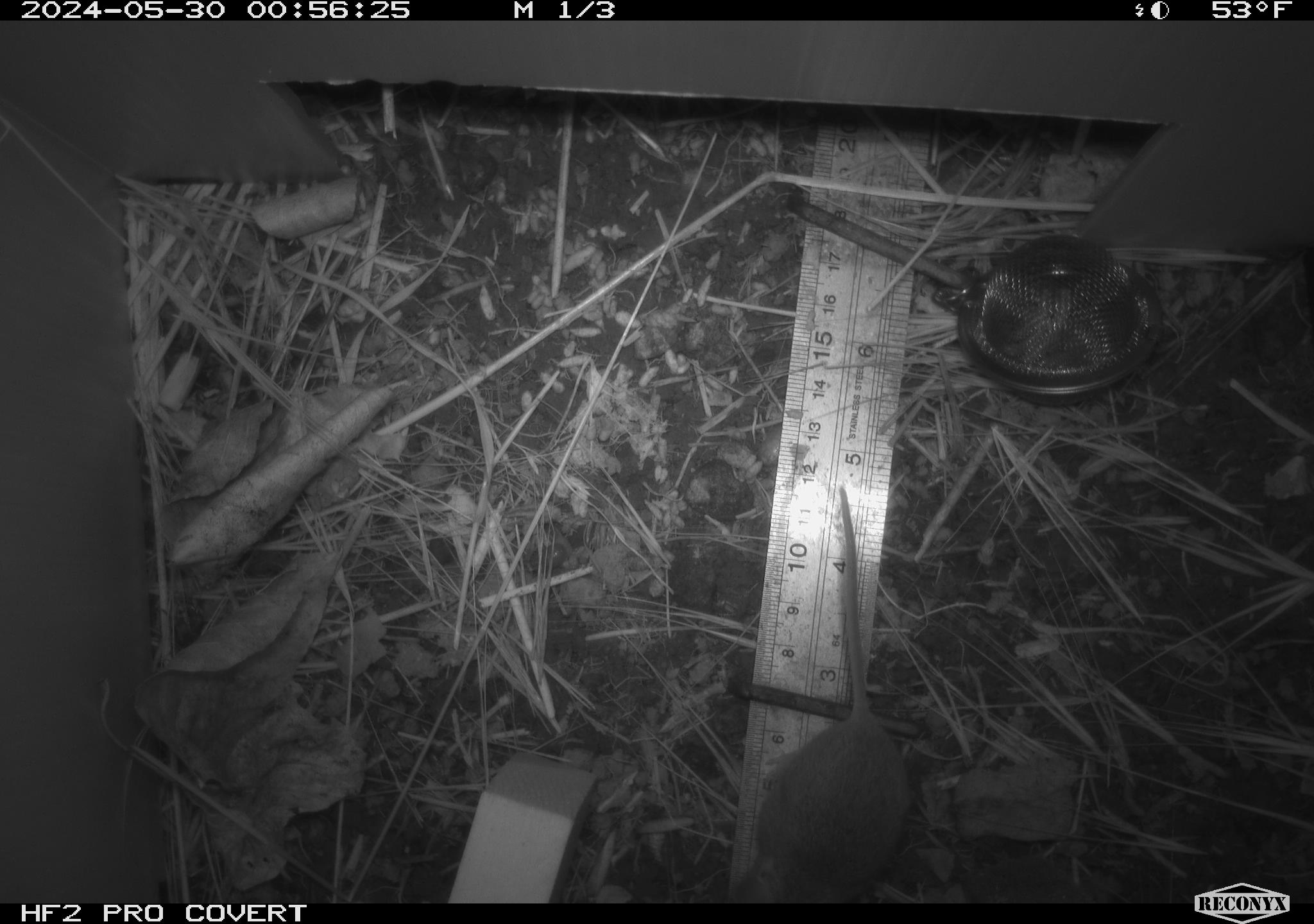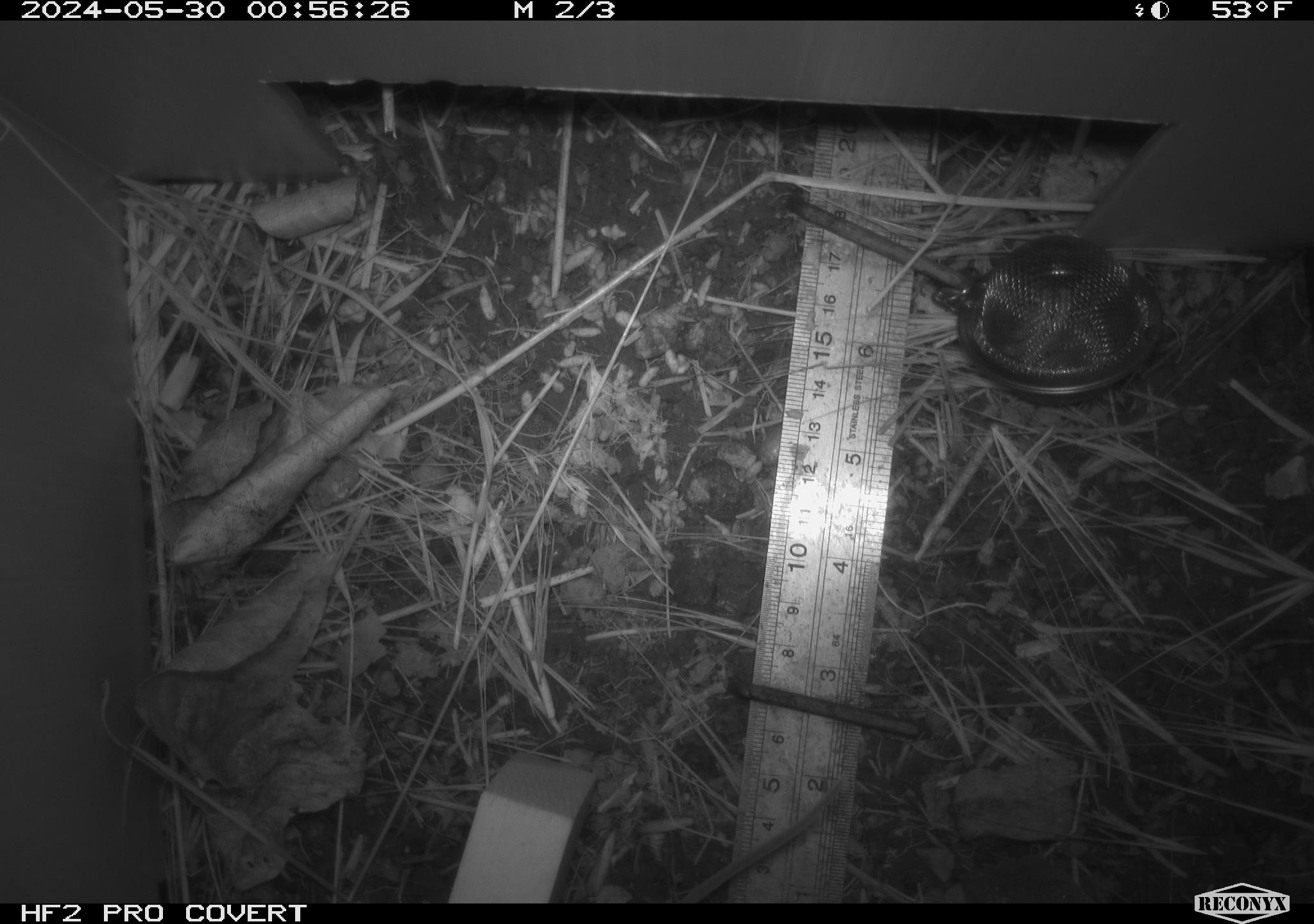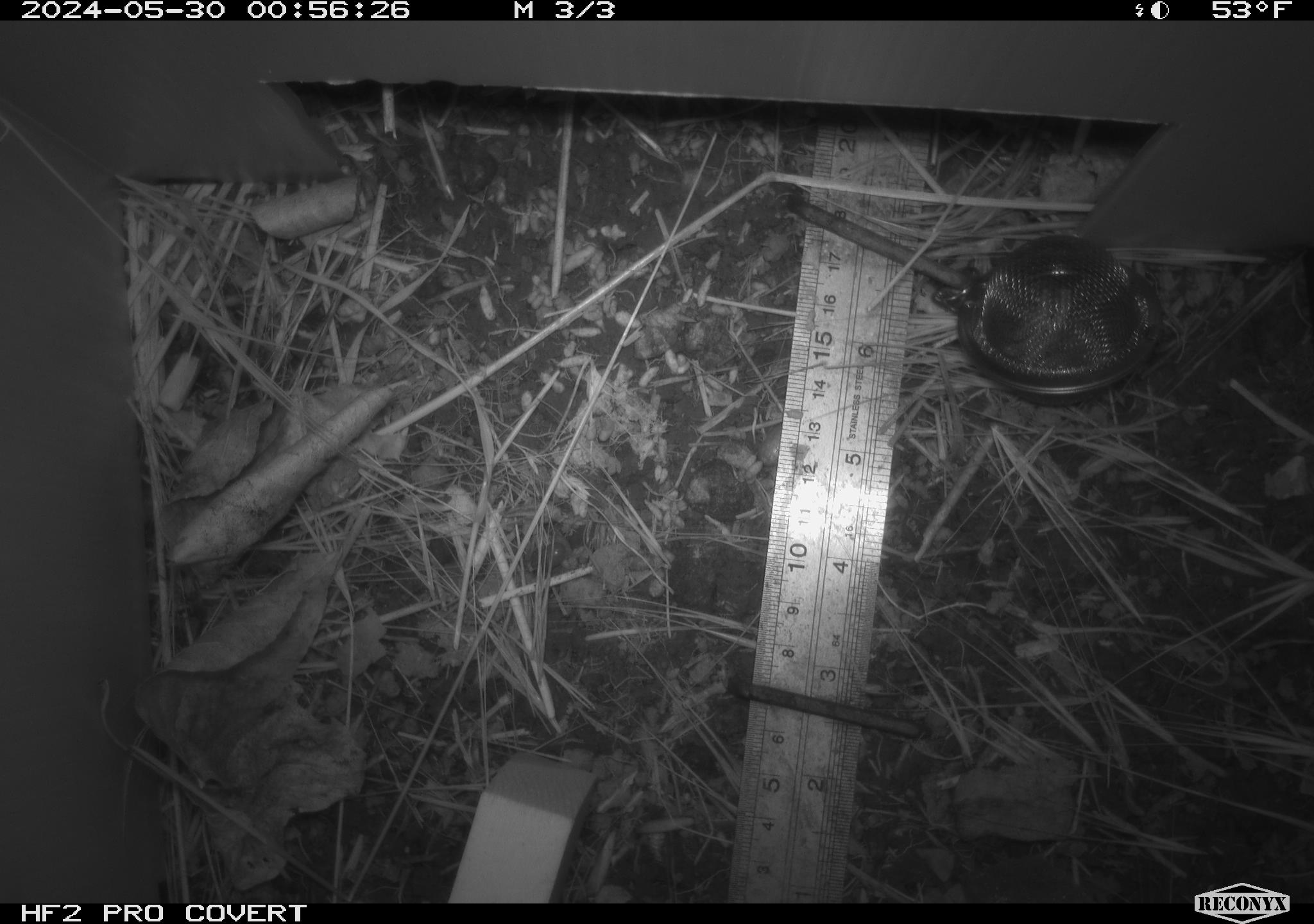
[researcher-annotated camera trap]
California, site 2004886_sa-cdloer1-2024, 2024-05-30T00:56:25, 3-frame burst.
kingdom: Animalia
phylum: Chordata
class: Mammalia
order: Rodentia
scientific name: Rodentia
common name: mouse species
Mouse species (Rodentia).